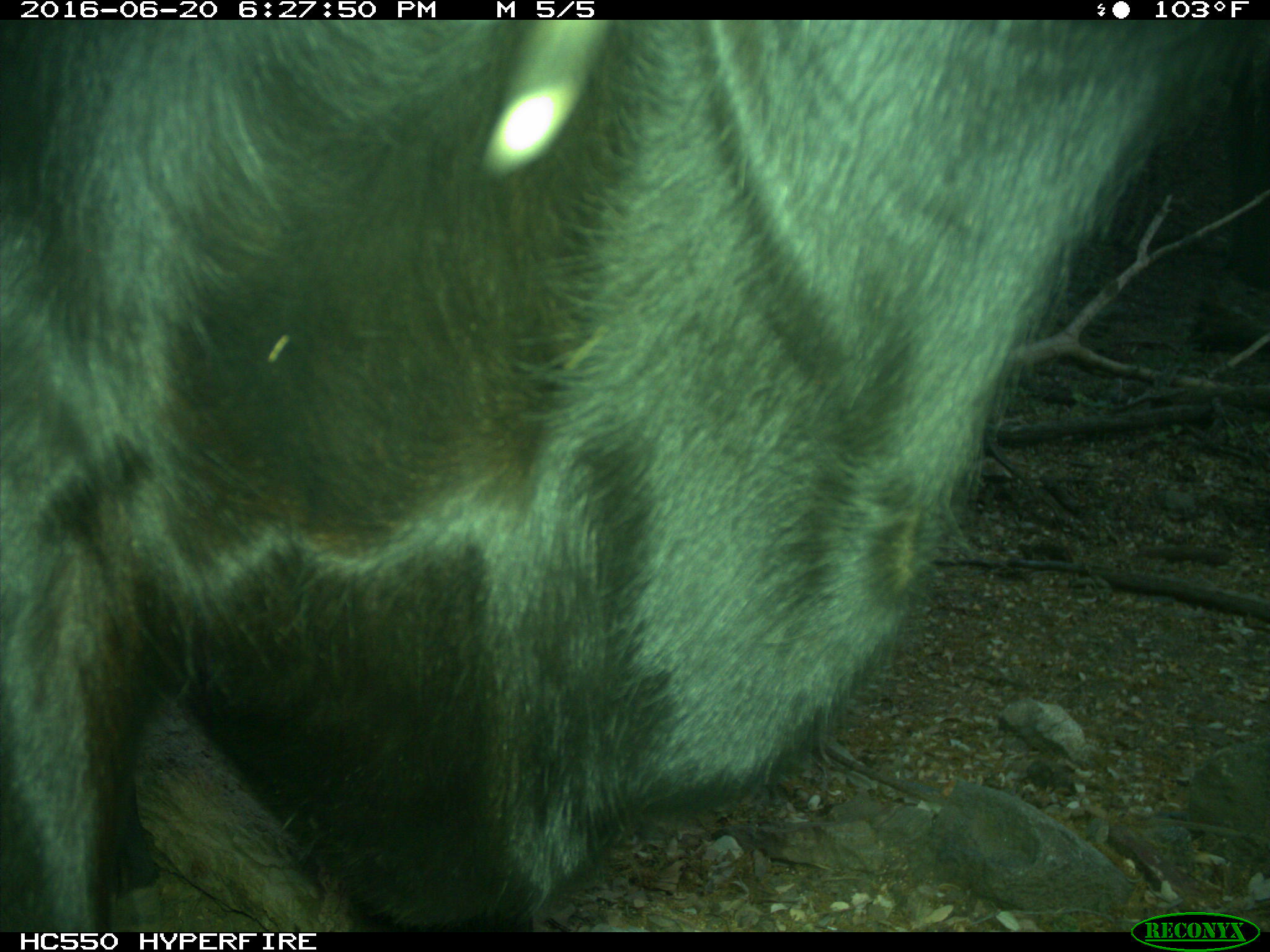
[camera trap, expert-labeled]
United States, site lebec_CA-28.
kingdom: Animalia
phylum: Chordata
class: Mammalia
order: Artiodactyla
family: Bovidae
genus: Bos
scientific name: Bos taurus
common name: domestic cow